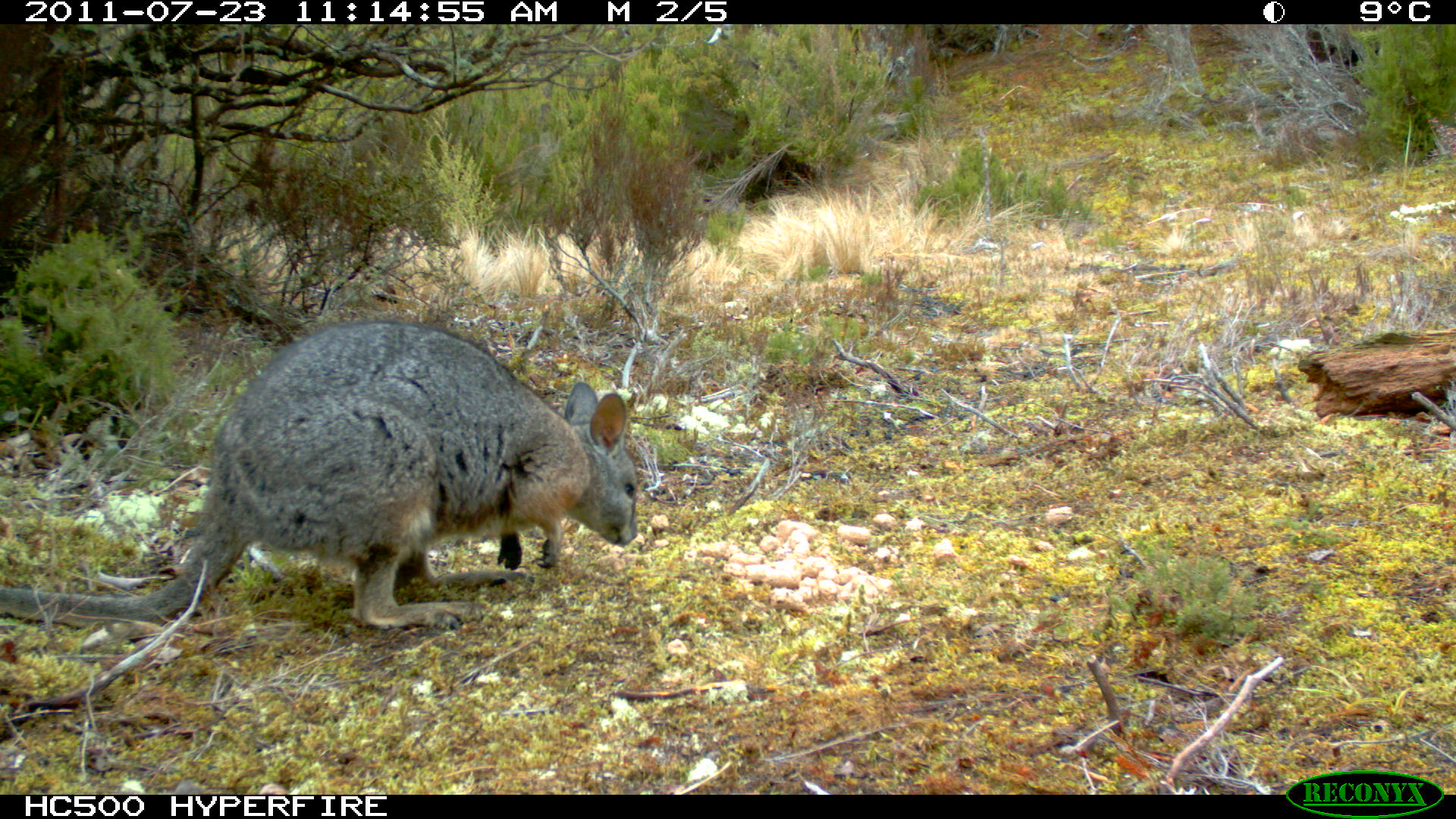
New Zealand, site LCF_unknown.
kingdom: Animalia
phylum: Chordata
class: Mammalia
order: Diprotodontia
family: Macropodidae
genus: Notamacropus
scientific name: Notamacropus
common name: wallaby